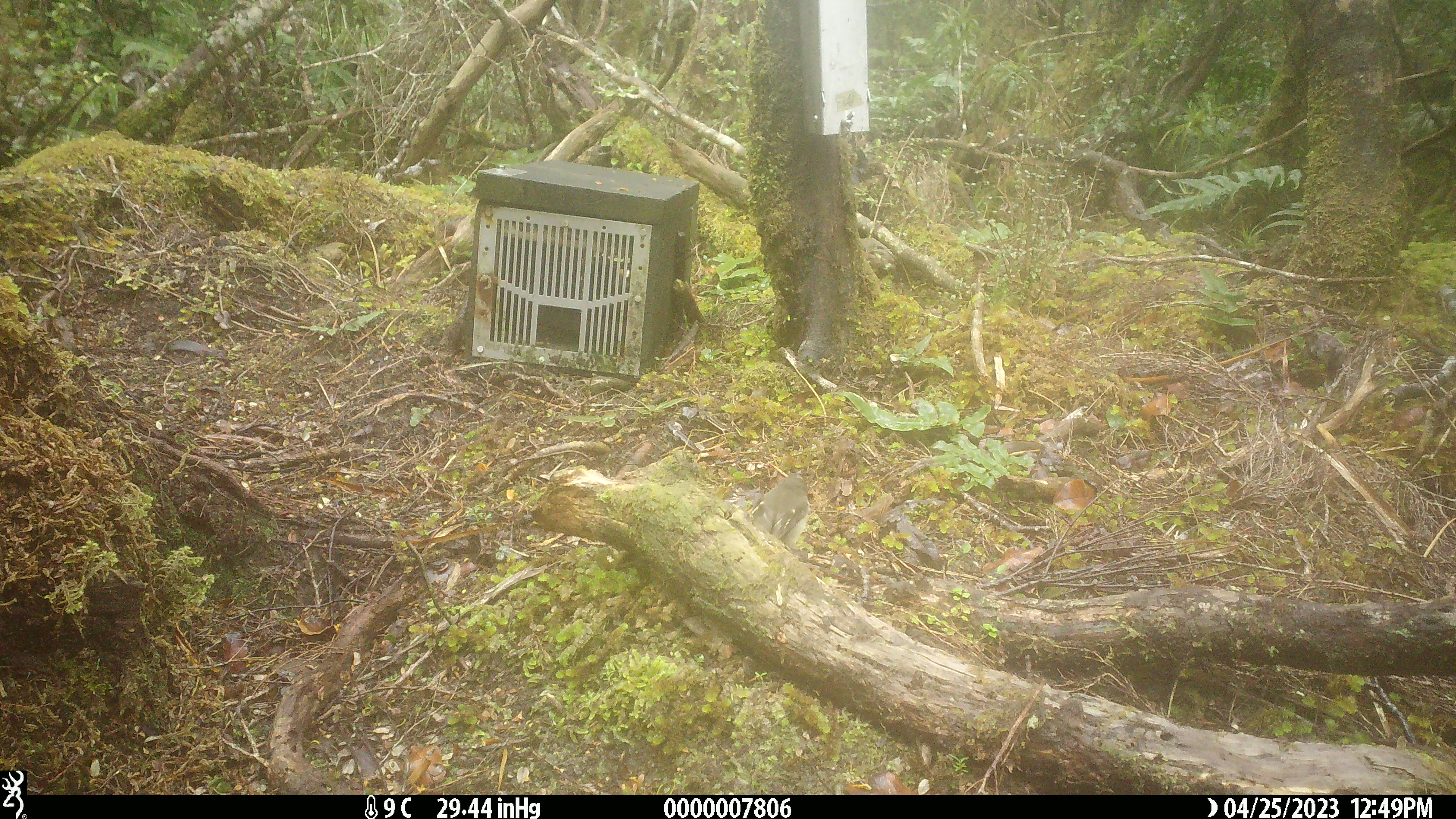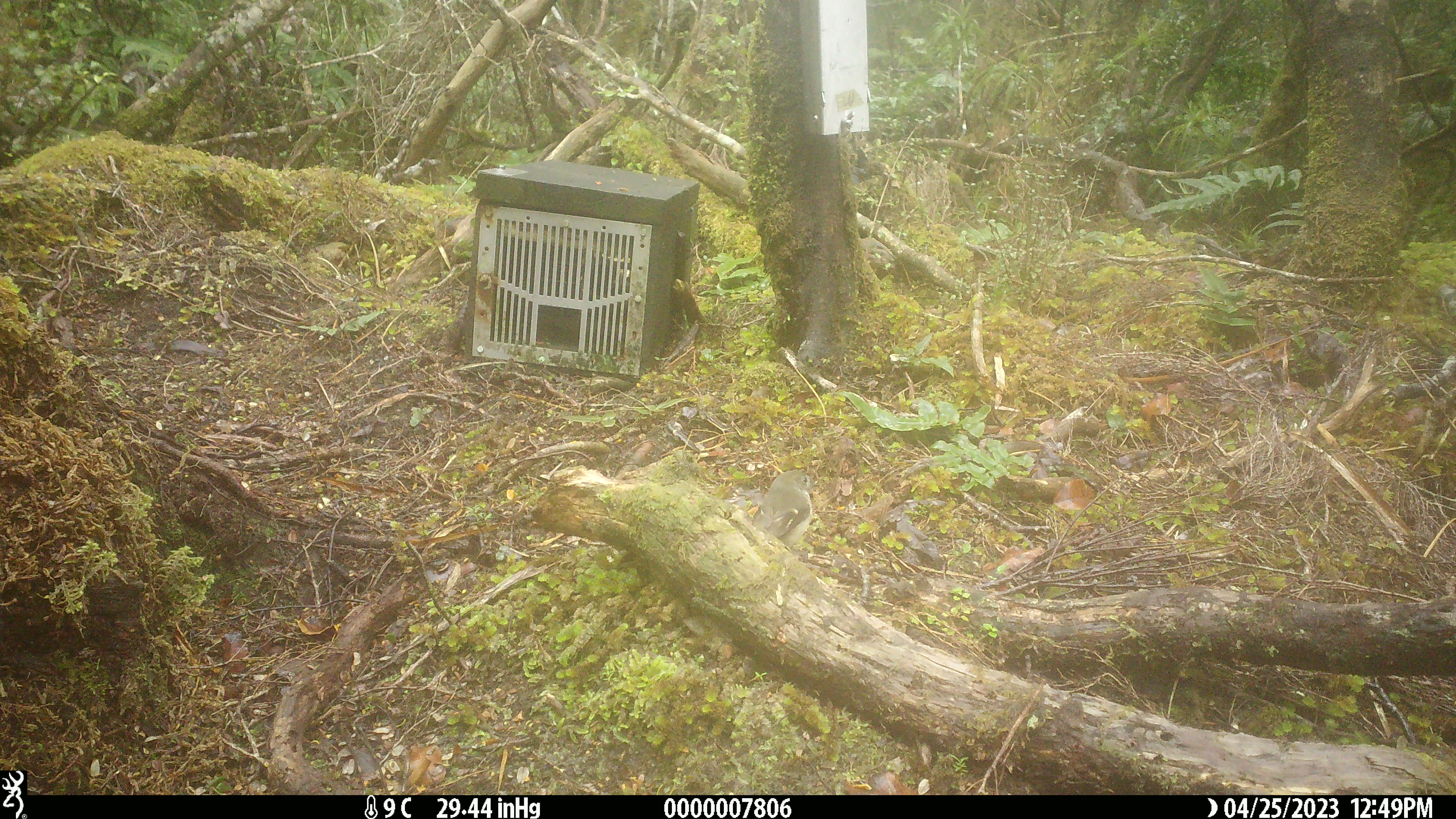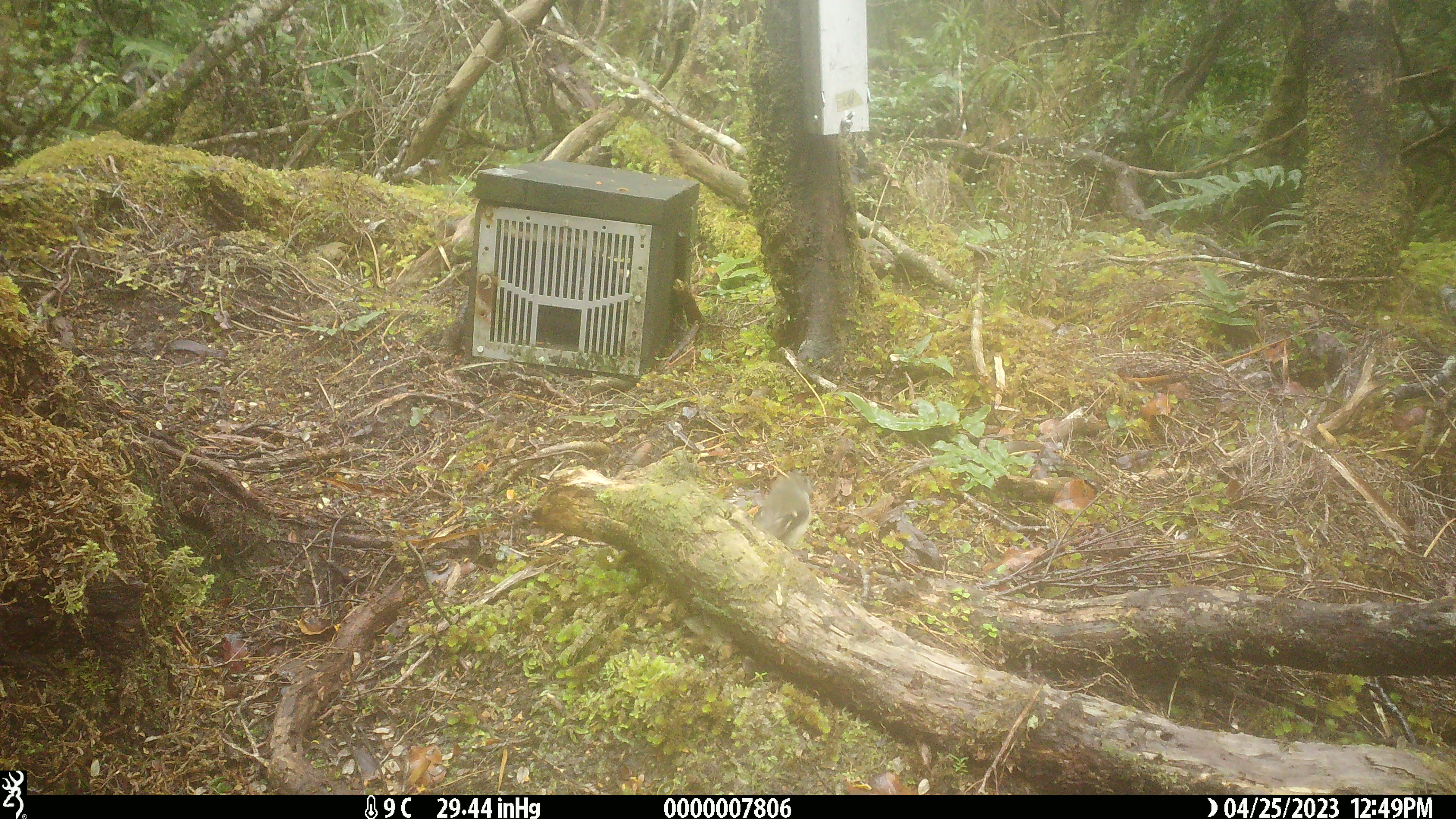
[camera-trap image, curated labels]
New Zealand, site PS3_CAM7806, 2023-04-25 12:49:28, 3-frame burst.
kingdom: Animalia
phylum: Chordata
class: Aves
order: Passeriformes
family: Petroicidae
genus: Petroica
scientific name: Petroica macrocephala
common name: tomtit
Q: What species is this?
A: Tomtit (Petroica macrocephala).